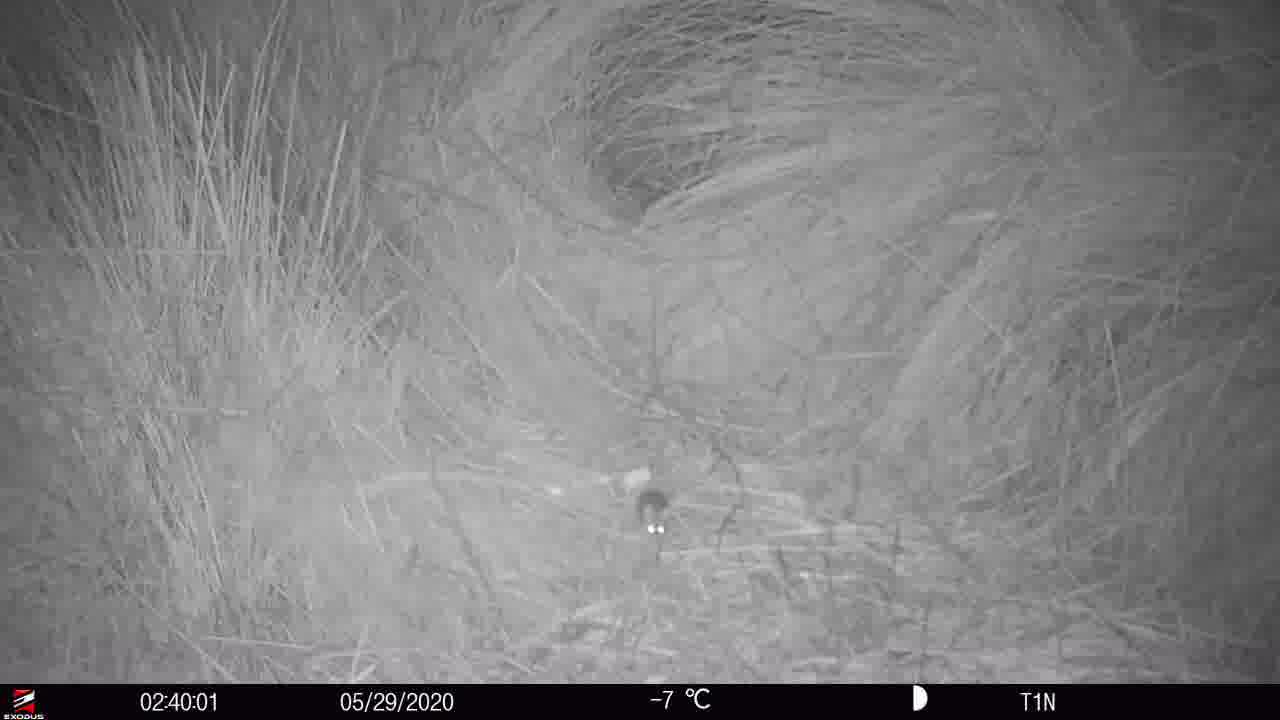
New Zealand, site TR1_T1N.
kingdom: Animalia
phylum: Chordata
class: Mammalia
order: Rodentia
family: Muridae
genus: Mus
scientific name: Mus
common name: mouse